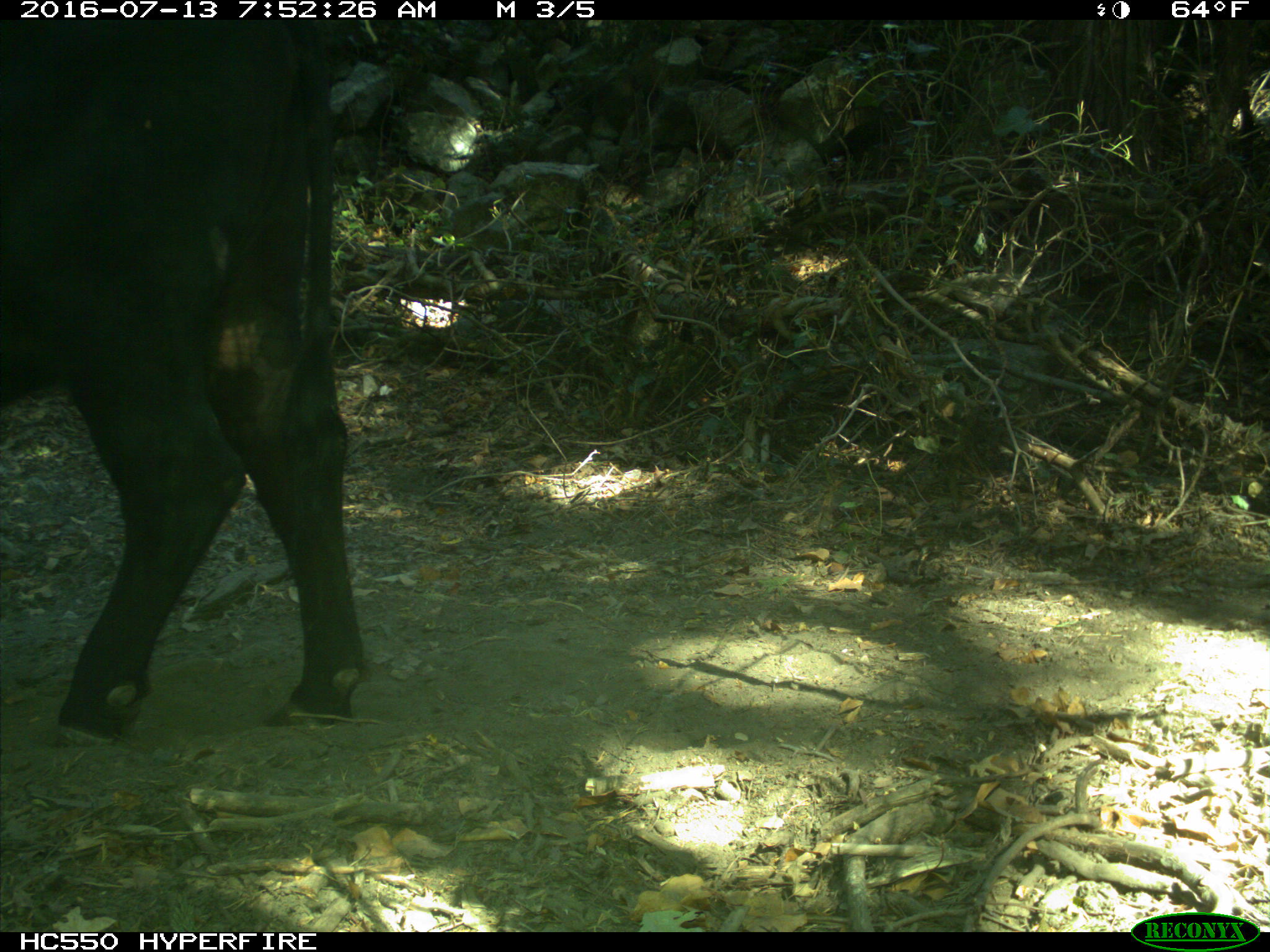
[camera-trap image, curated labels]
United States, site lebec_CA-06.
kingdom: Animalia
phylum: Chordata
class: Mammalia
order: Artiodactyla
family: Bovidae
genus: Bos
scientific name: Bos taurus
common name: domestic cow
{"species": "Bos taurus (domestic cow)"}